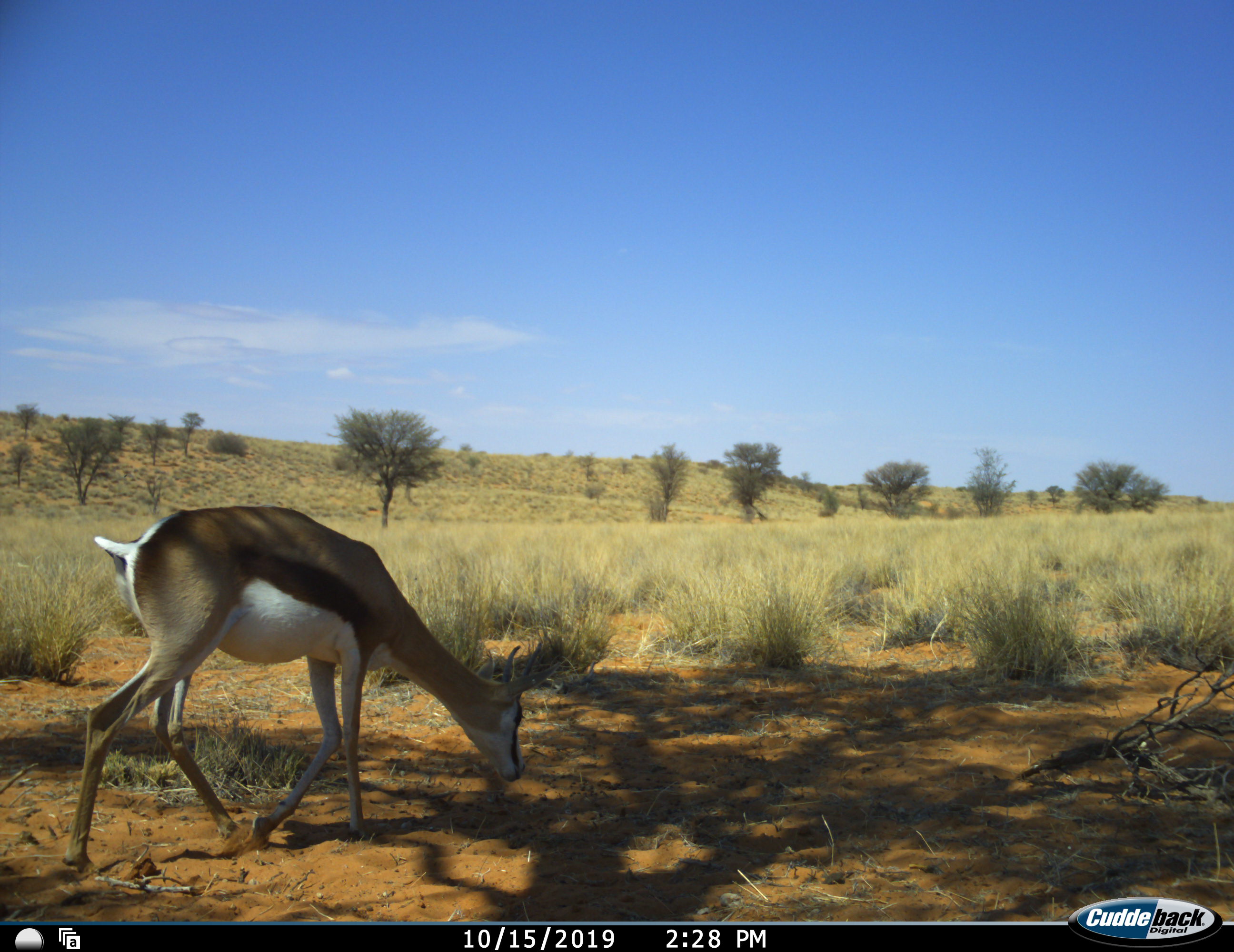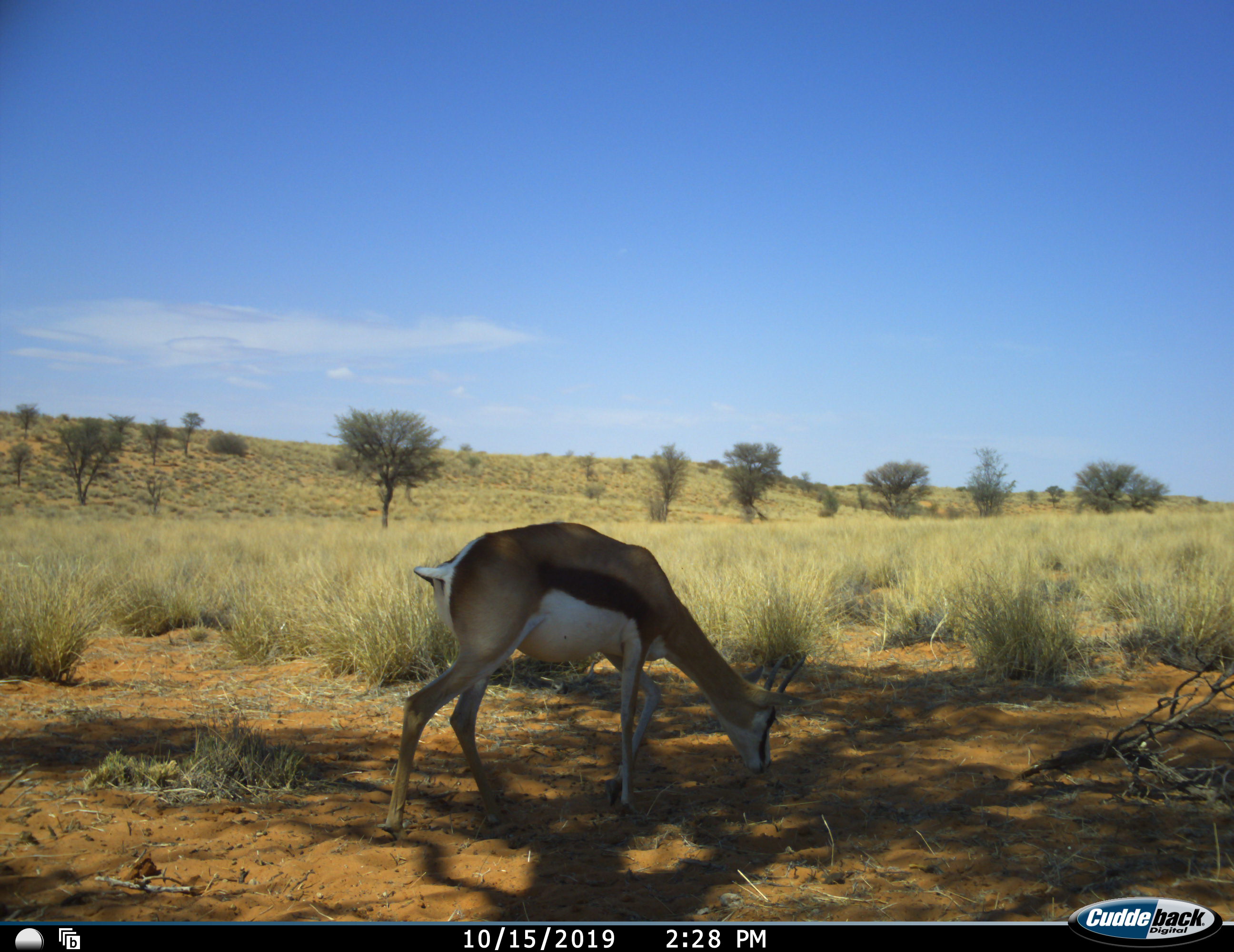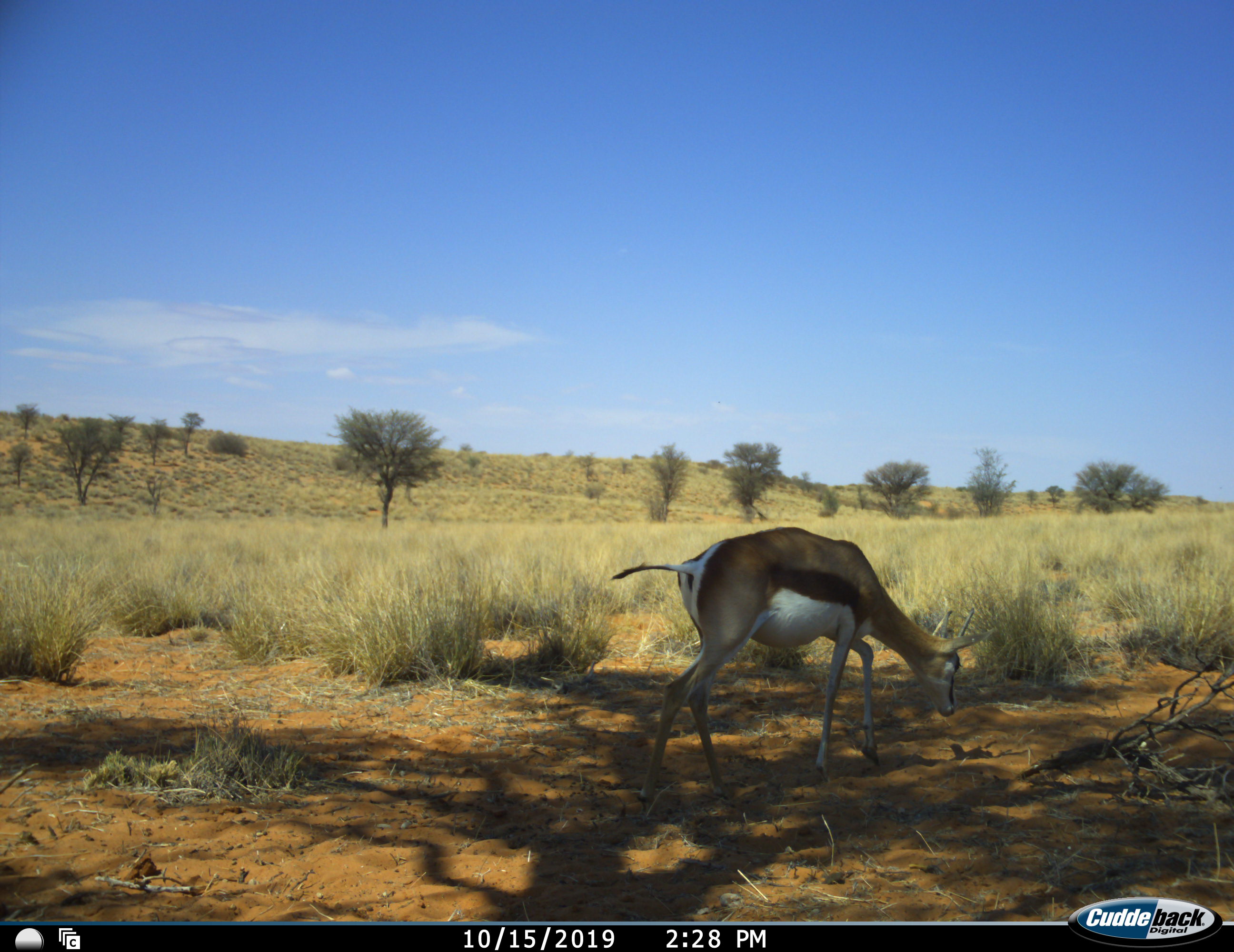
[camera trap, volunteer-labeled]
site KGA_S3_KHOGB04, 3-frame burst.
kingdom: Animalia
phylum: Chordata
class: Mammalia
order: Artiodactyla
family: Bovidae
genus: Antidorcas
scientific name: Antidorcas marsupialis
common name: springbok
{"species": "springbok (Antidorcas marsupialis)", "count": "1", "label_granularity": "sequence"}